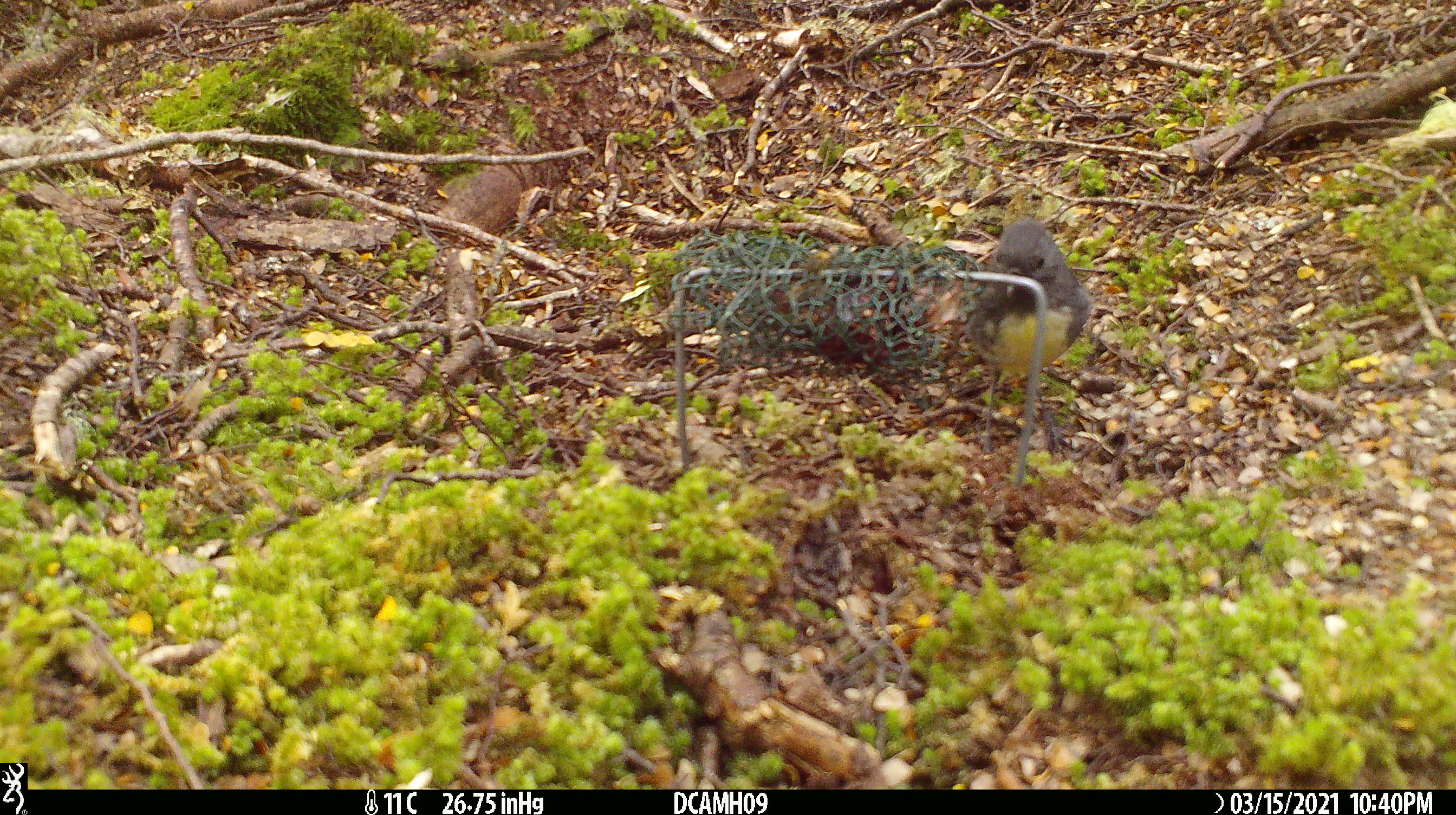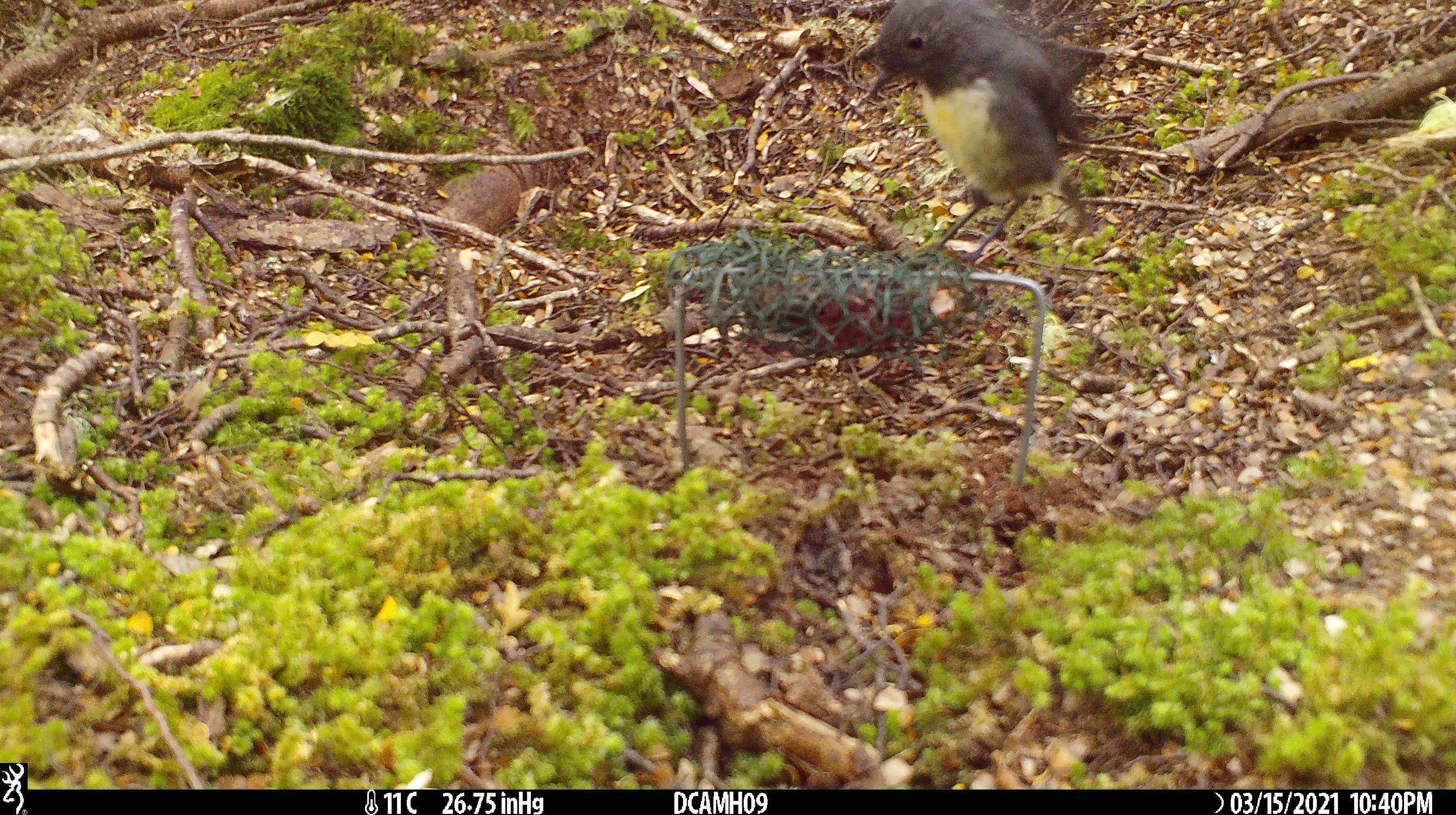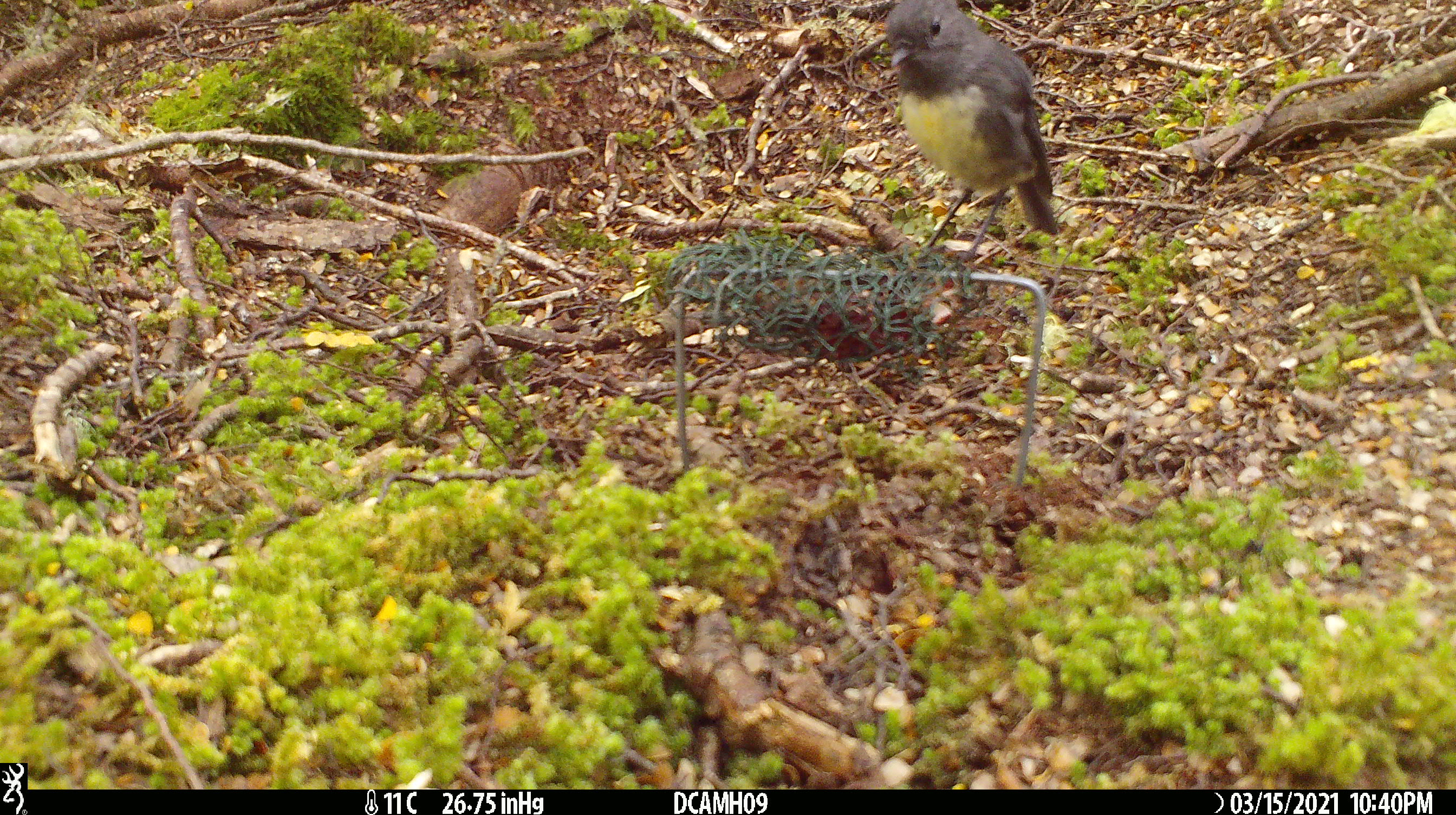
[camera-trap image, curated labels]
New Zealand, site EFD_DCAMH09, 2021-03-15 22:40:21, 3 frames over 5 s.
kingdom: Animalia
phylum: Chordata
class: Aves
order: Passeriformes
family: Petroicidae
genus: Petroica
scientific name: Petroica australis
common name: new zealand robin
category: robin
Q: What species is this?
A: Robin (new zealand robin) (Petroica australis).